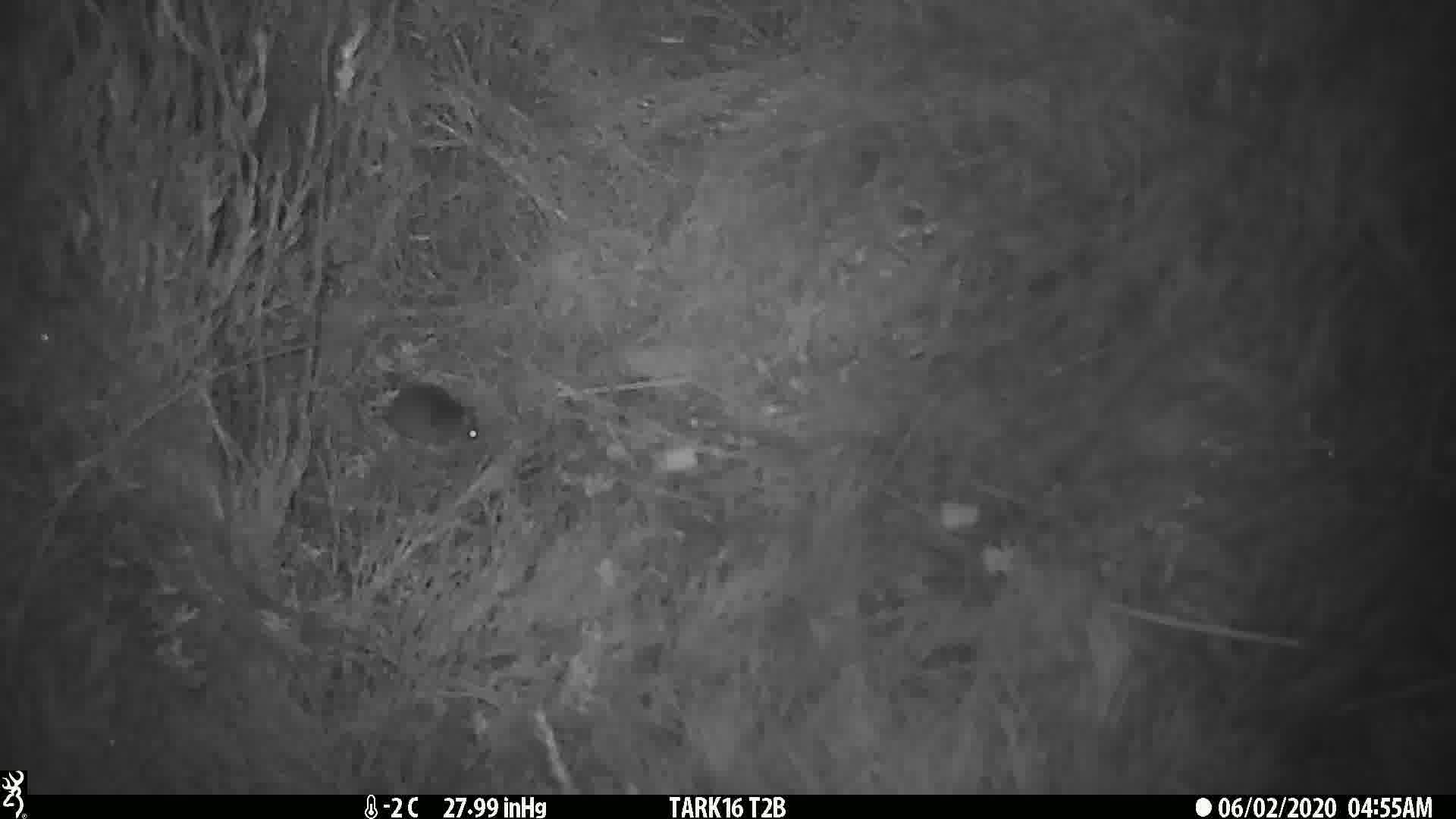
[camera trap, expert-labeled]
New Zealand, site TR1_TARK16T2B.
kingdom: Animalia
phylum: Chordata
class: Mammalia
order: Rodentia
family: Muridae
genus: Mus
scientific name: Mus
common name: mouse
Mouse (Mus).